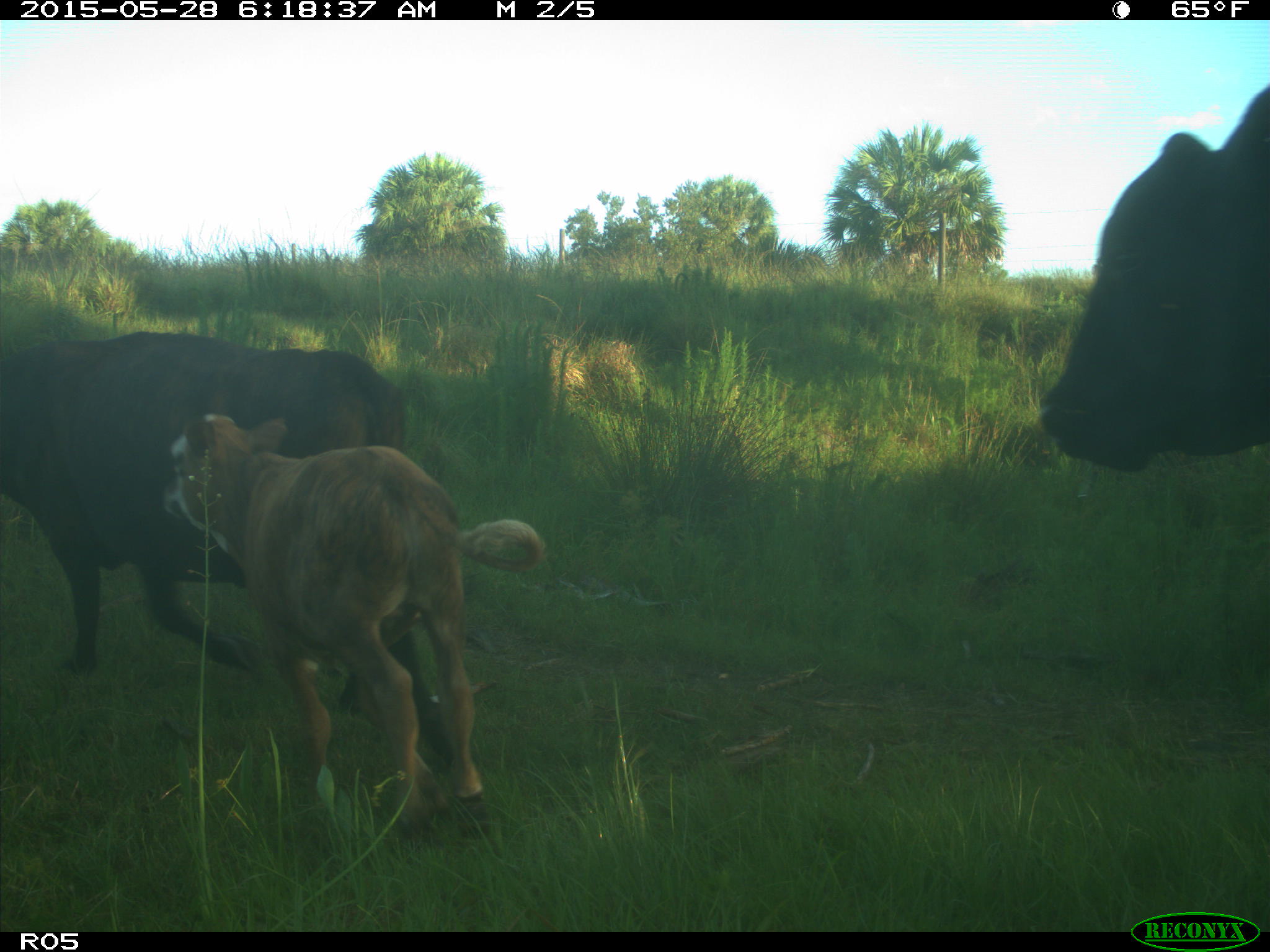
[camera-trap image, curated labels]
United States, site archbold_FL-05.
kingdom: Animalia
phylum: Chordata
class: Mammalia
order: Artiodactyla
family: Bovidae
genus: Bos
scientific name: Bos taurus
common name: domestic cow